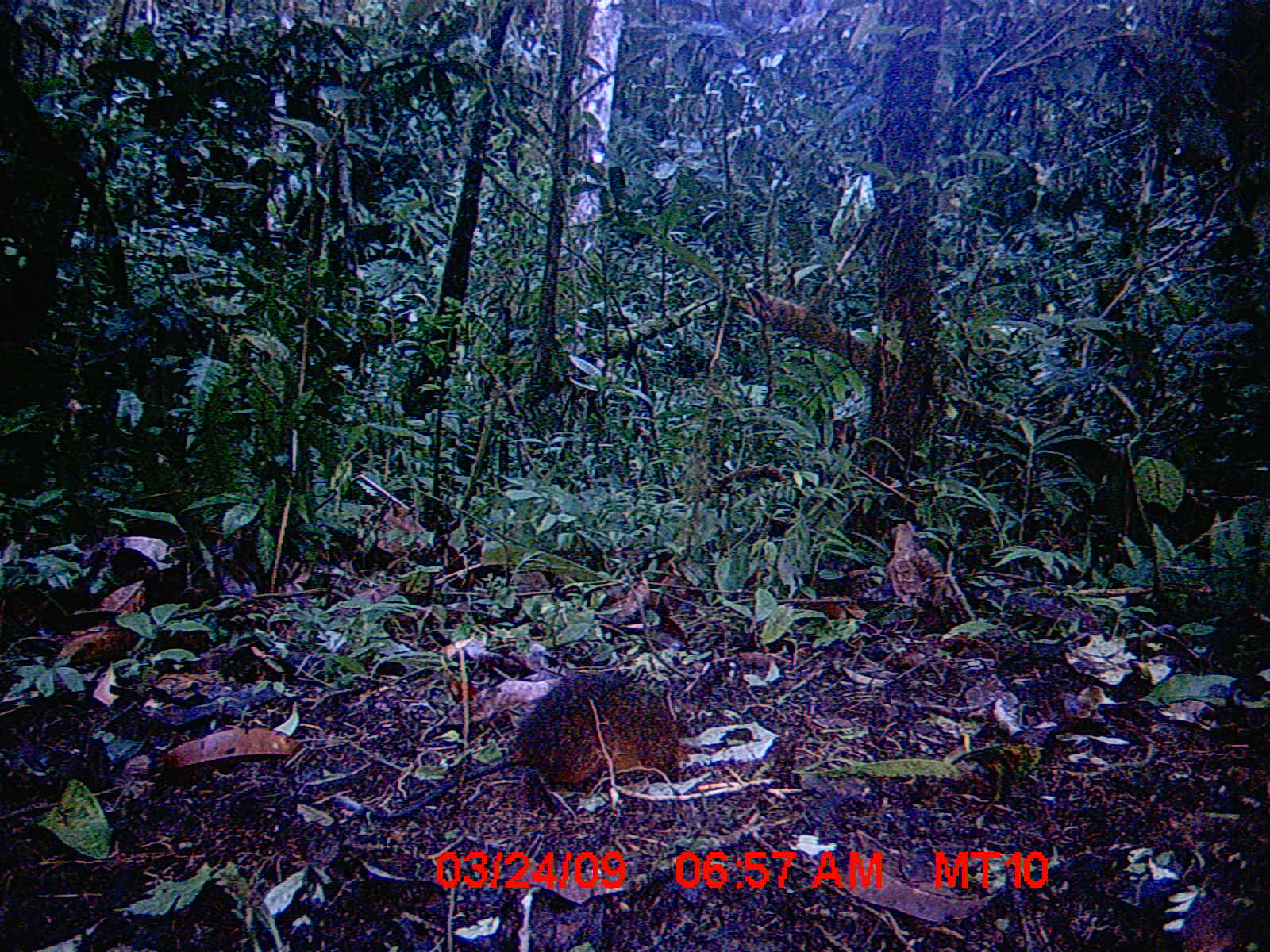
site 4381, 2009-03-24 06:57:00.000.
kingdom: Animalia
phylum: Chordata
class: Mammalia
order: Rodentia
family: Nesomyidae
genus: Nesomys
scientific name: Nesomys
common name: nesomys rodents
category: nesomys sp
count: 1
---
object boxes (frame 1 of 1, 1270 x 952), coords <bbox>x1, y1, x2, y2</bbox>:
nesomys sp: <bbox>351, 669, 692, 820</bbox>